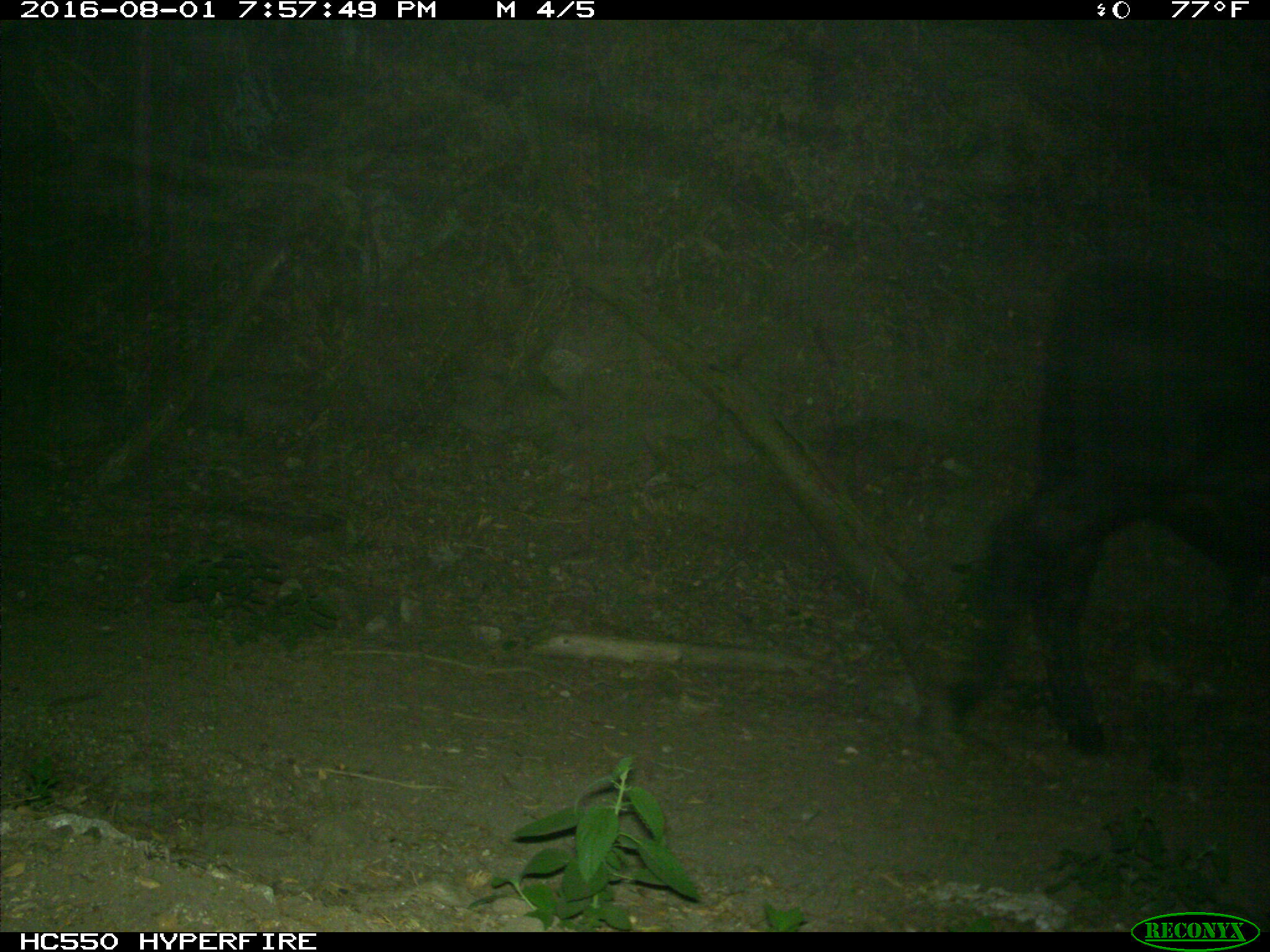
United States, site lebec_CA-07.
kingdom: Animalia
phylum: Chordata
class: Mammalia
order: Artiodactyla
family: Bovidae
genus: Bos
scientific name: Bos taurus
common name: domestic cow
Bos taurus (domestic cow).